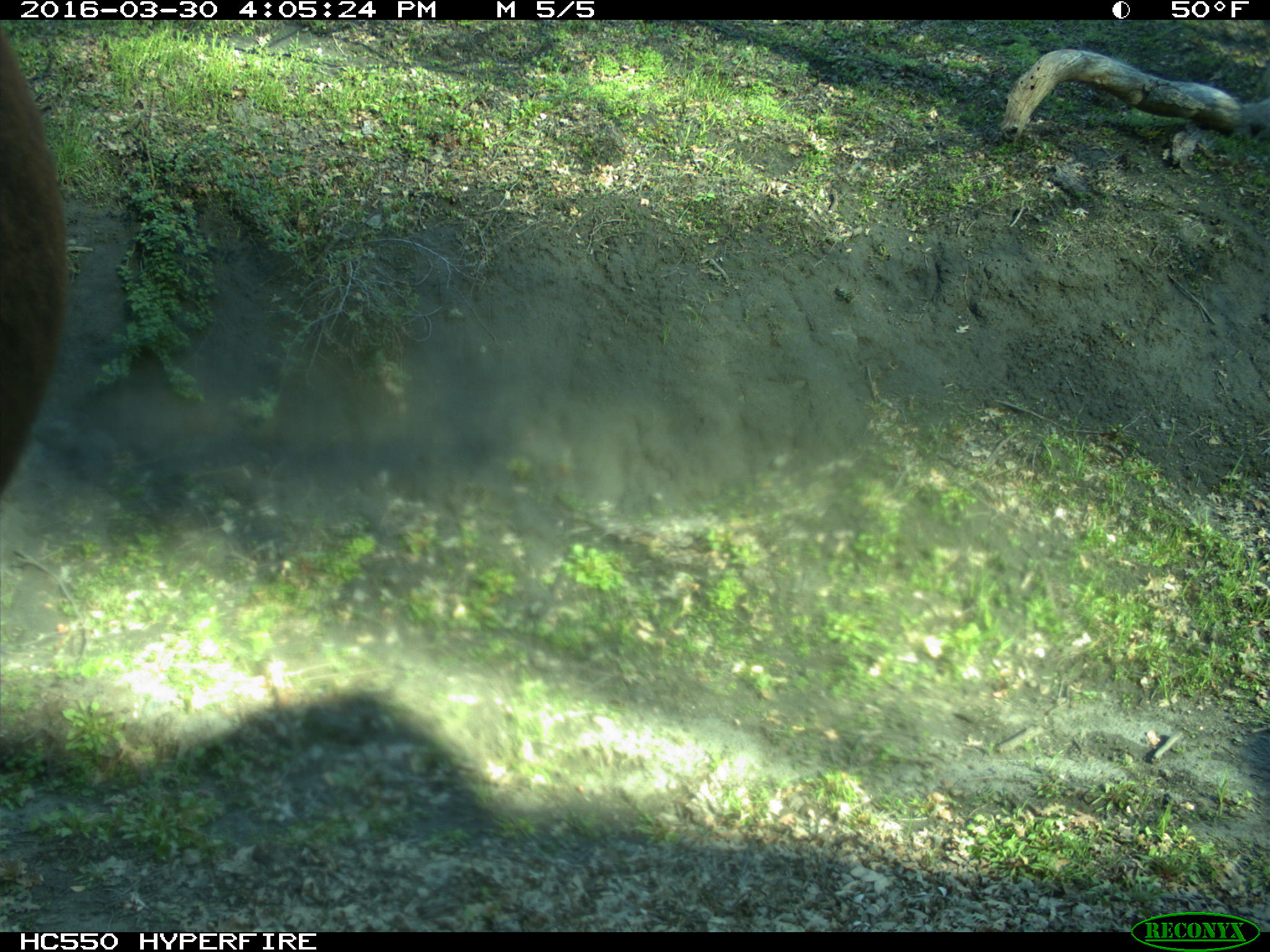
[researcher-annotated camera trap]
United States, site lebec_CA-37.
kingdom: Animalia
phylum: Chordata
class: Mammalia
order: Artiodactyla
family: Bovidae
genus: Bos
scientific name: Bos taurus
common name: domestic cow